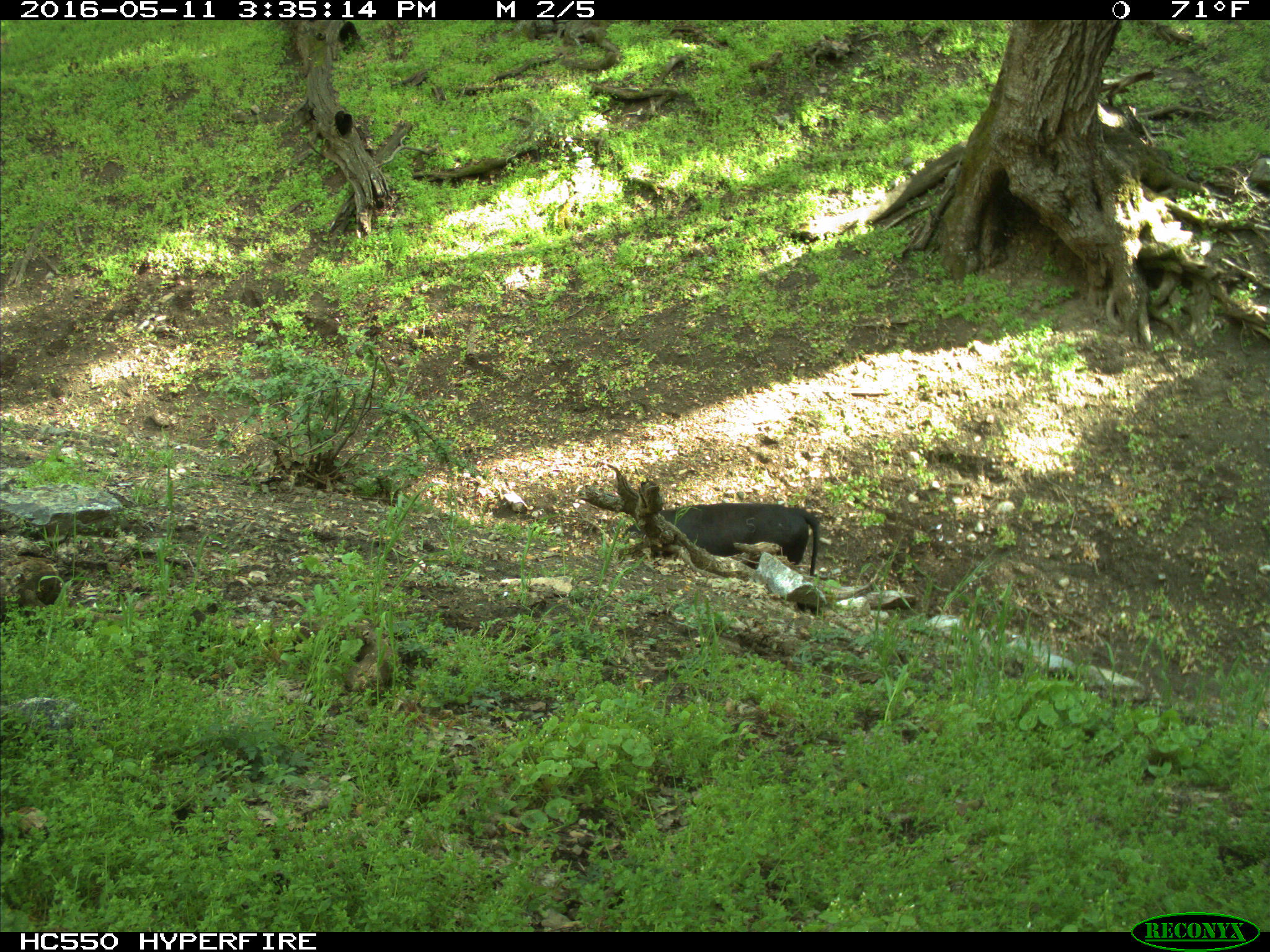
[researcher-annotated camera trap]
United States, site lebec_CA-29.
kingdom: Animalia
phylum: Chordata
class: Mammalia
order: Artiodactyla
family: Bovidae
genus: Bos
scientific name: Bos taurus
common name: domestic cow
Bos taurus (domestic cow).